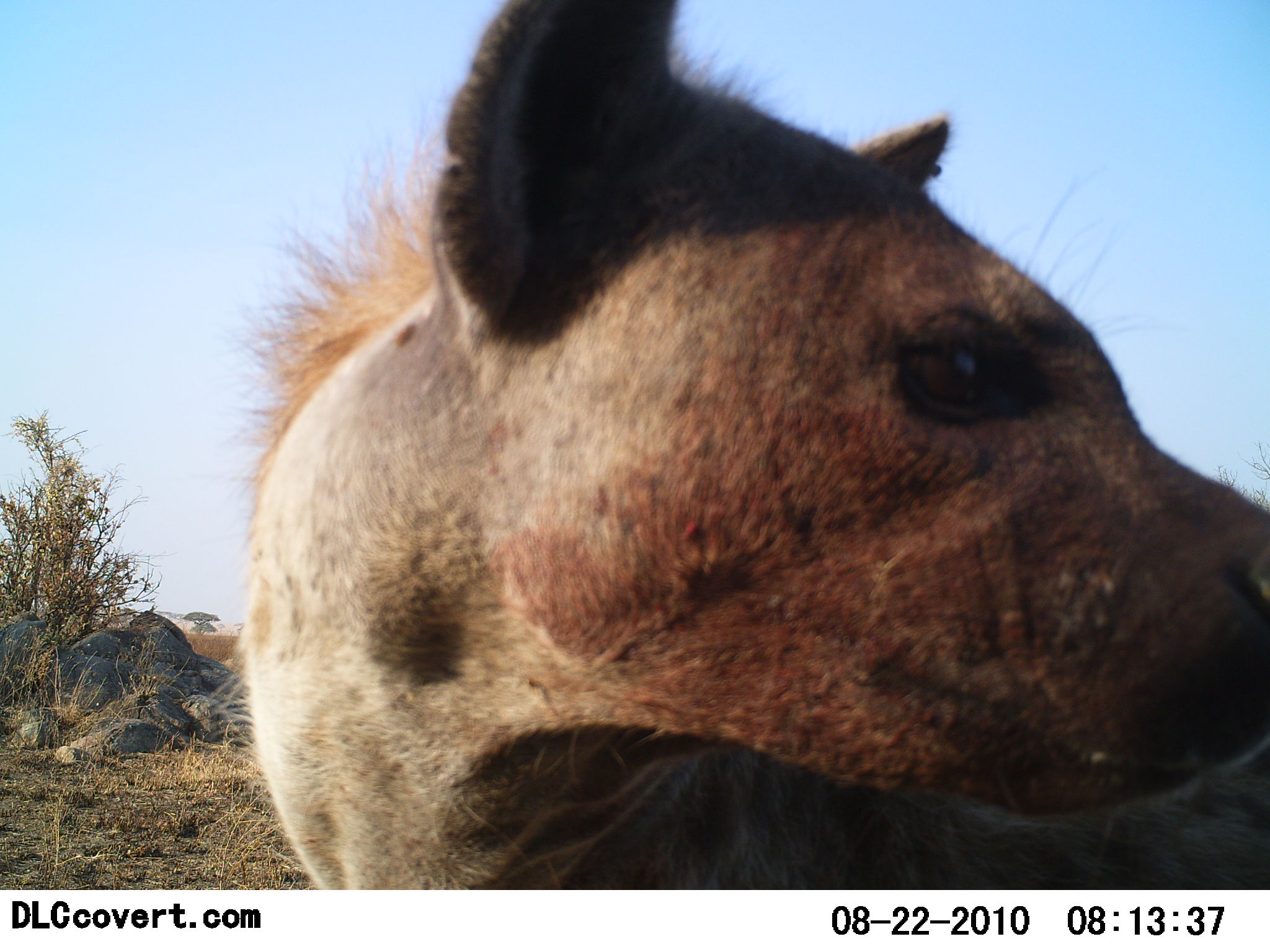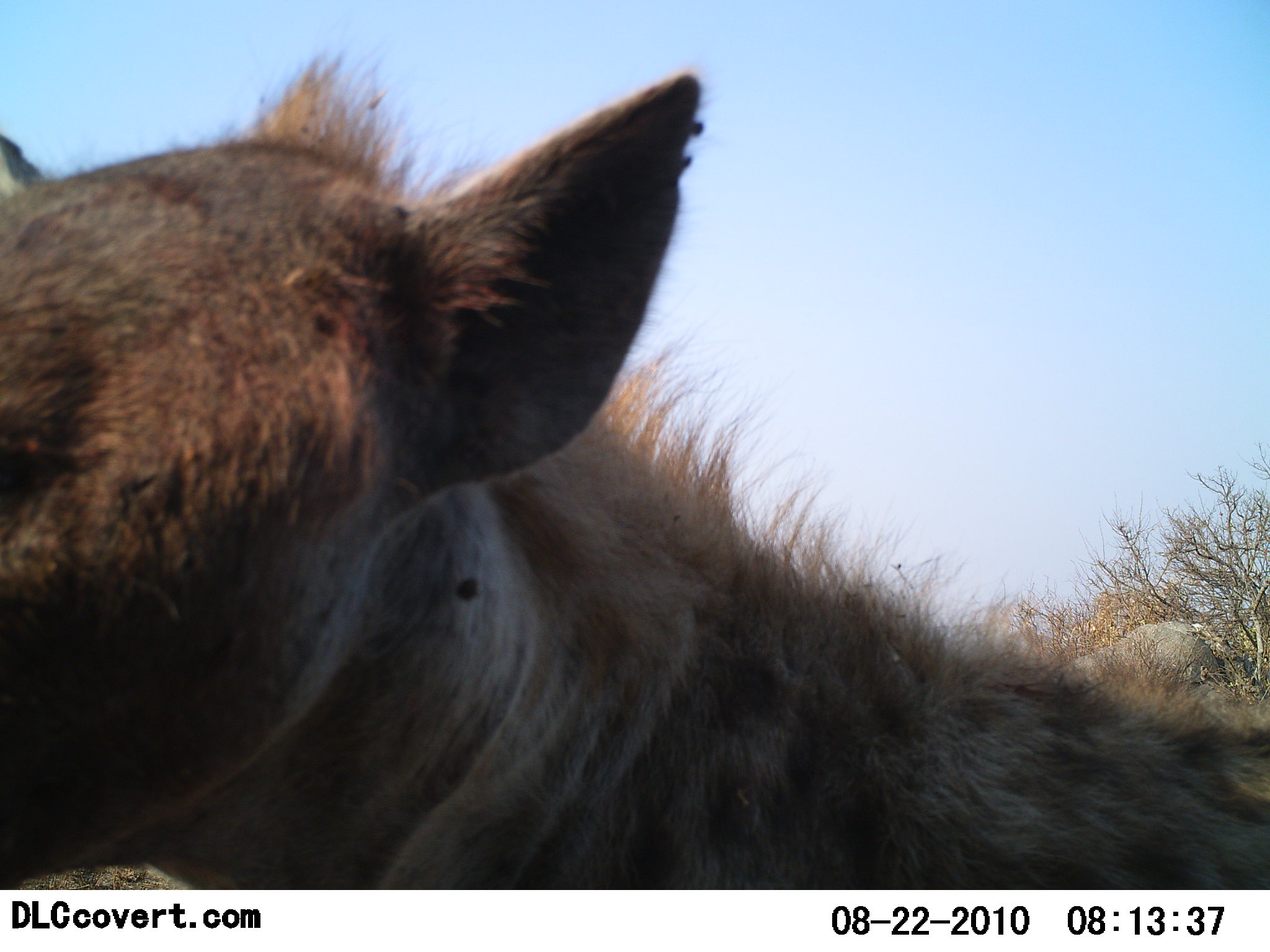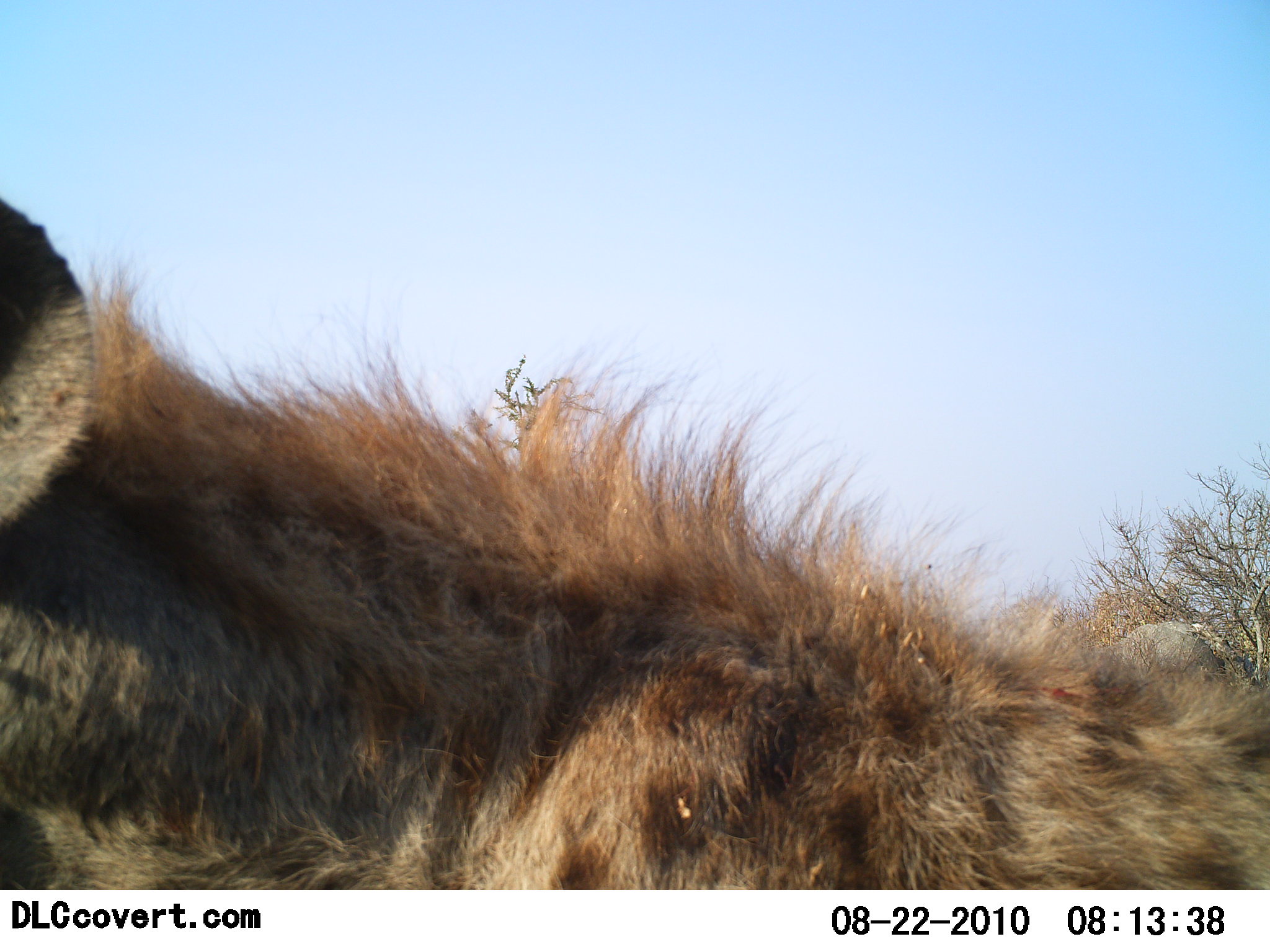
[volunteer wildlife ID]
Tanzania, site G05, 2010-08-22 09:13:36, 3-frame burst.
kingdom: Animalia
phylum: Chordata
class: Mammalia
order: Carnivora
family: Hyaenidae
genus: Crocuta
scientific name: Crocuta crocuta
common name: spotted hyena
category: hyenaspotted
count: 1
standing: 82%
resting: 12%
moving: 6%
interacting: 12%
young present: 0%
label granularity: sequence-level